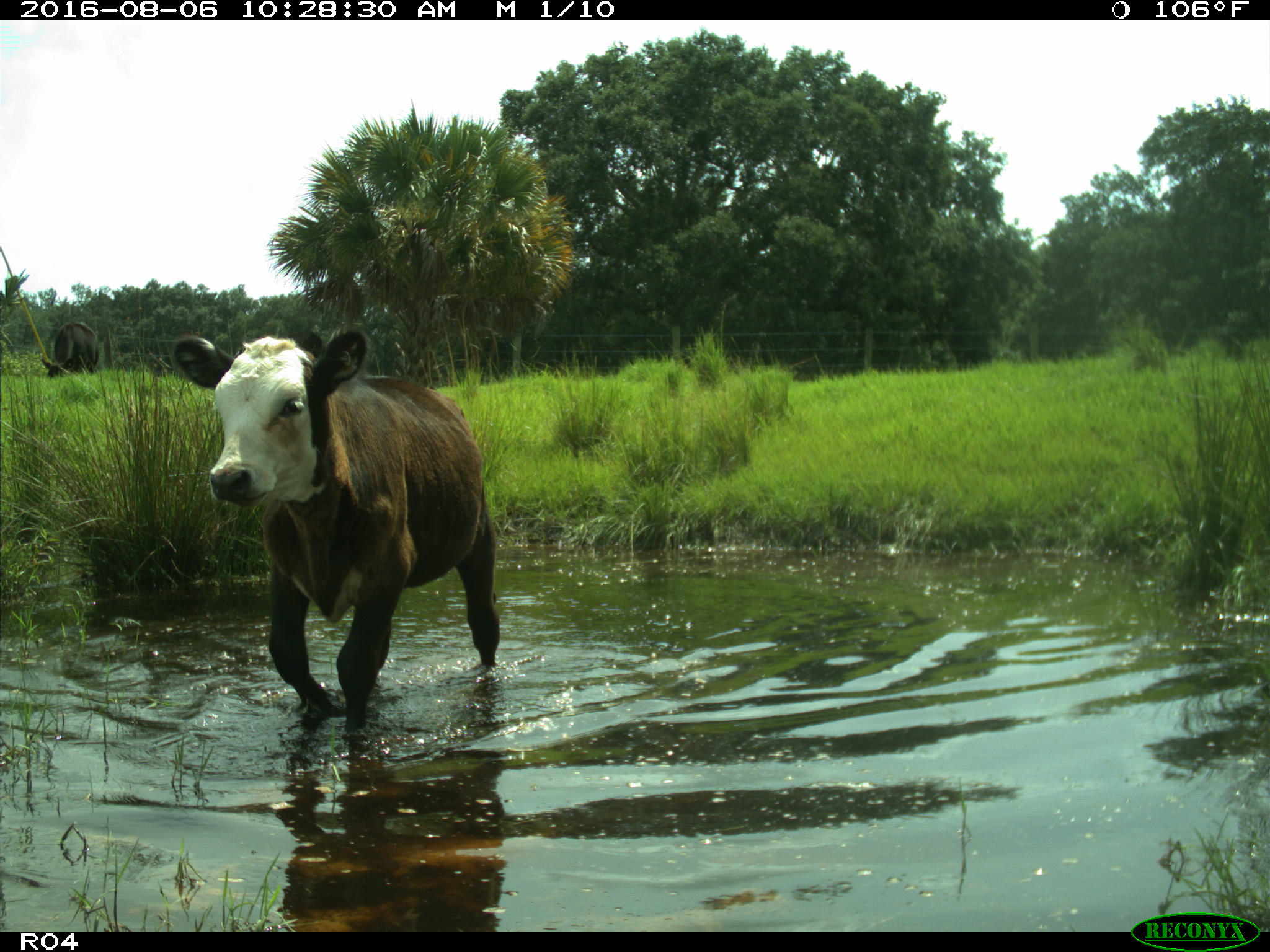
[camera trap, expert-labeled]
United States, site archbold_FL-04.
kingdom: Animalia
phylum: Chordata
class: Mammalia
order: Artiodactyla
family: Bovidae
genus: Bos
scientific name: Bos taurus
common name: domestic cow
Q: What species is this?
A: Bos taurus (domestic cow).